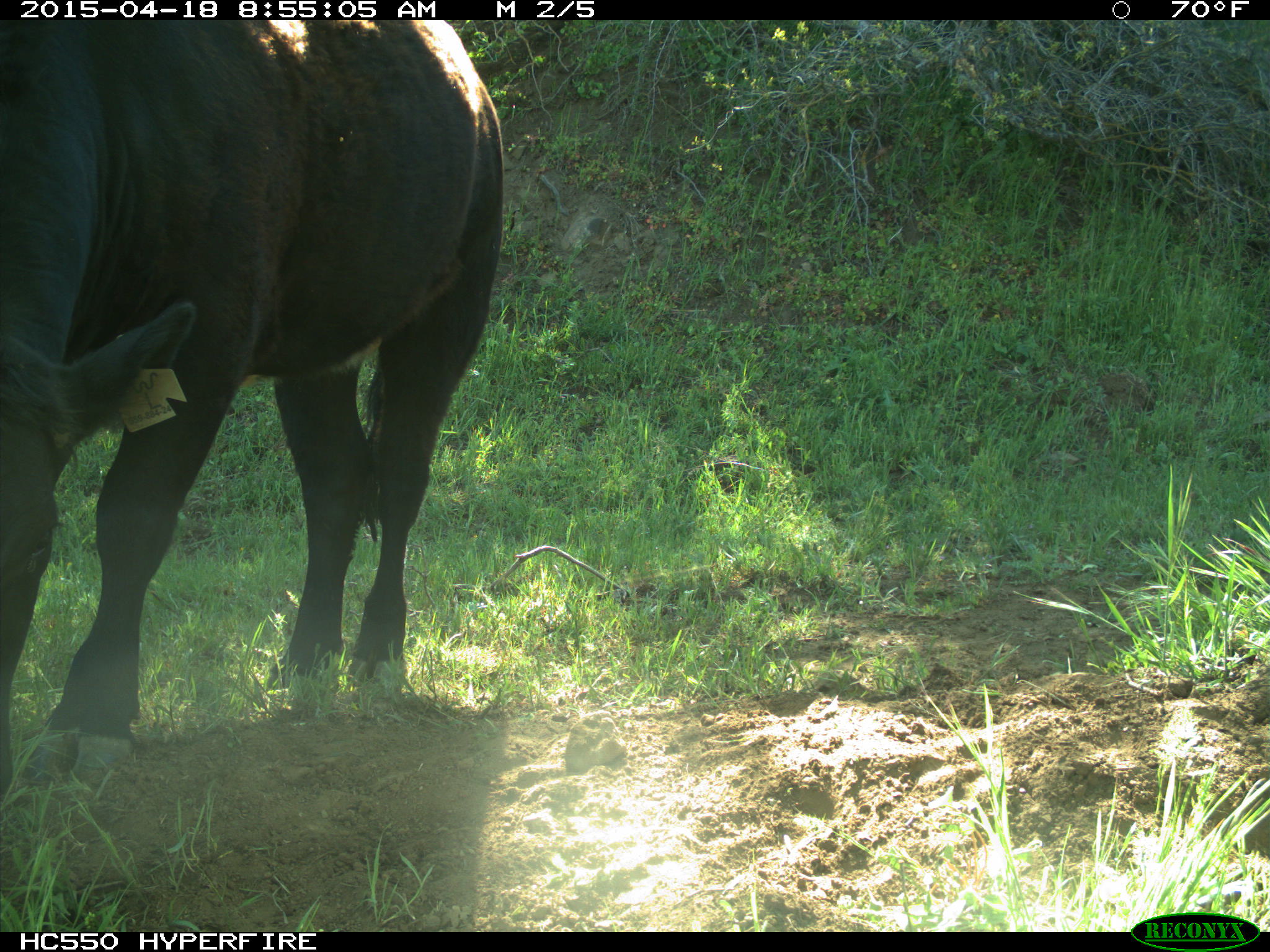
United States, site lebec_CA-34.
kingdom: Animalia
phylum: Chordata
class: Mammalia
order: Artiodactyla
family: Bovidae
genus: Bos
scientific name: Bos taurus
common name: domestic cow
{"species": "Bos taurus (domestic cow)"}